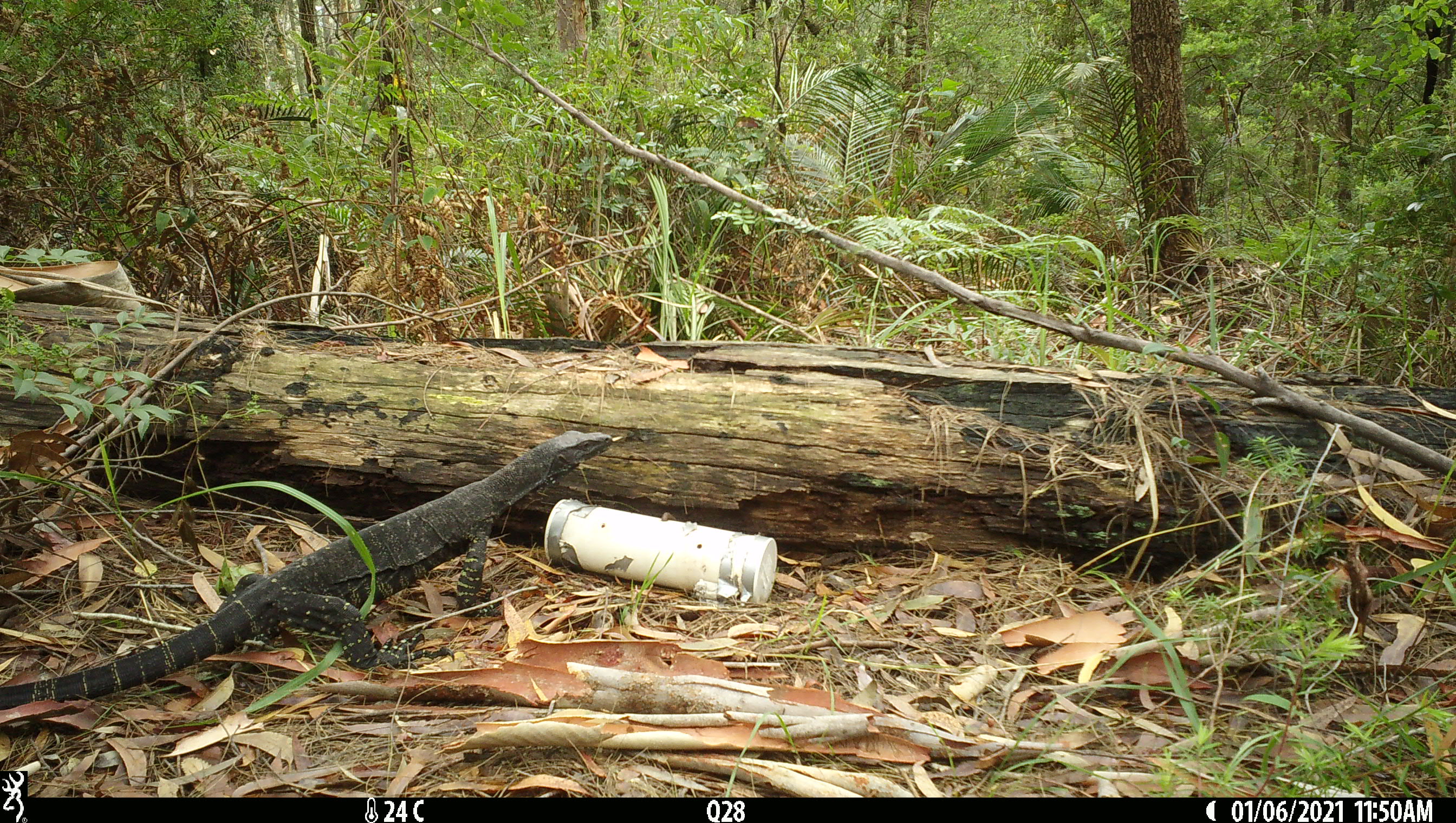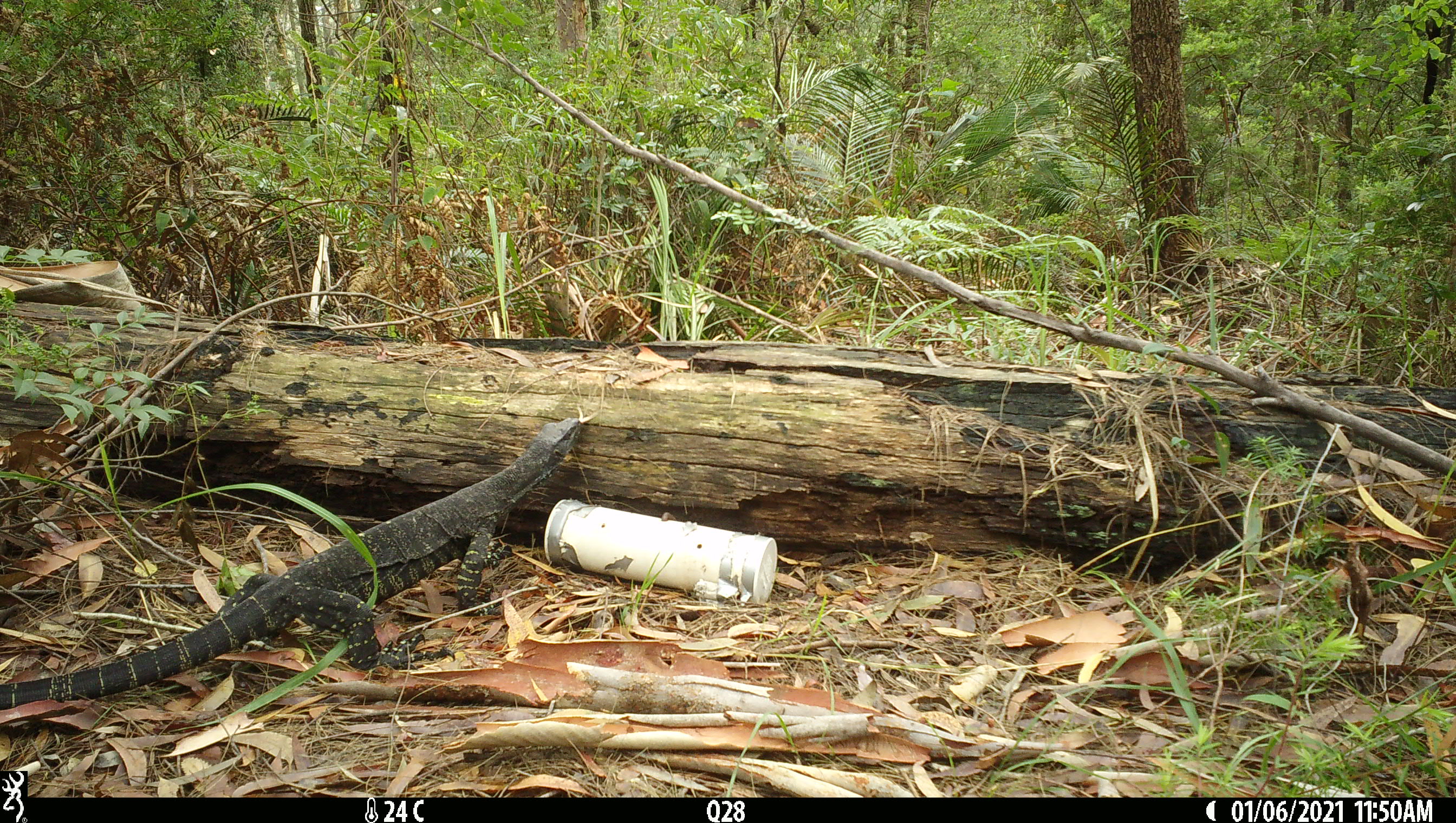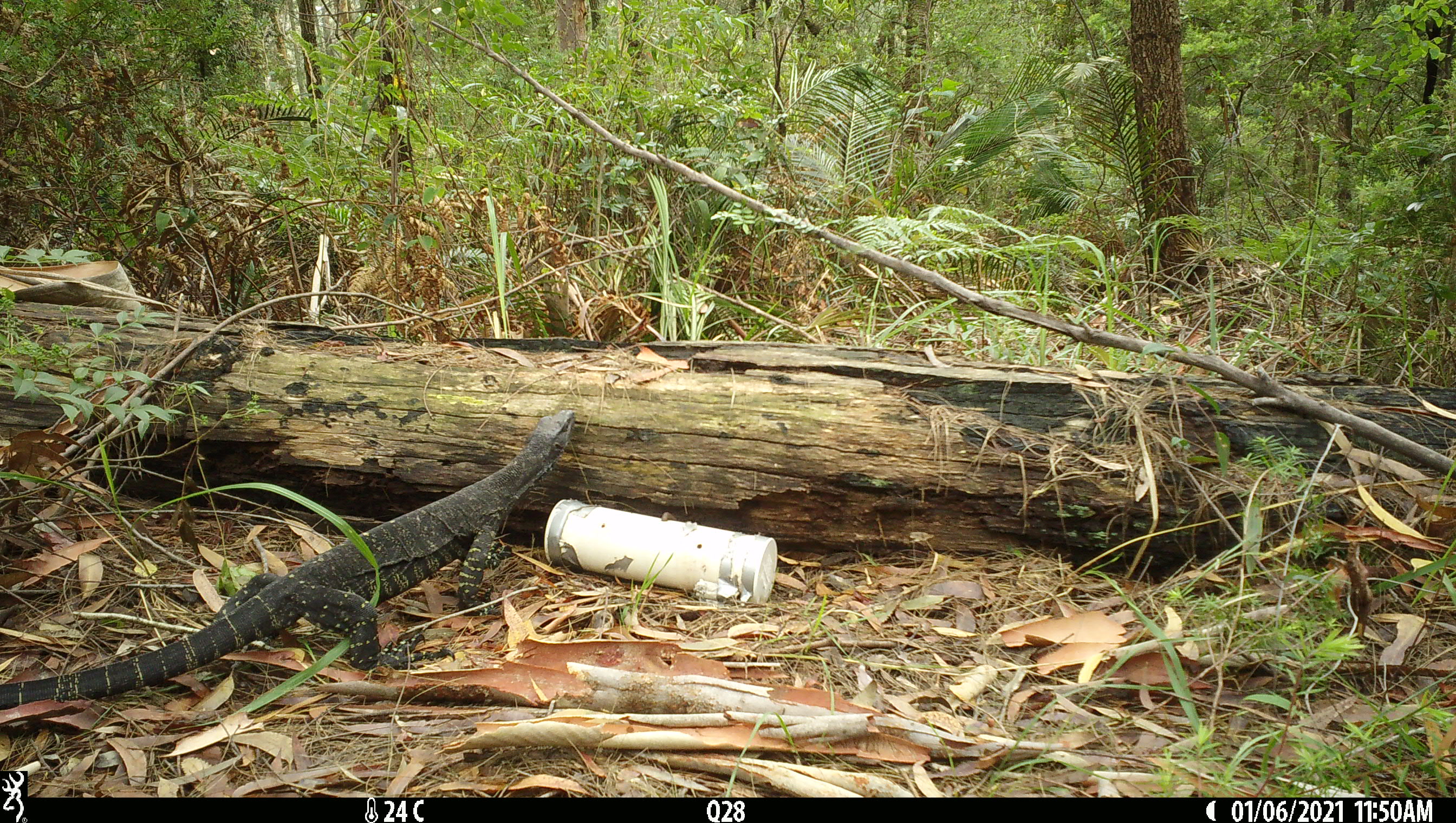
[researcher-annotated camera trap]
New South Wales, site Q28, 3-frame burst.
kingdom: Animalia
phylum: Chordata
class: Reptilia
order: Squamata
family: Varanidae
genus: Varanus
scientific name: Varanus varius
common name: lace monitor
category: goanna